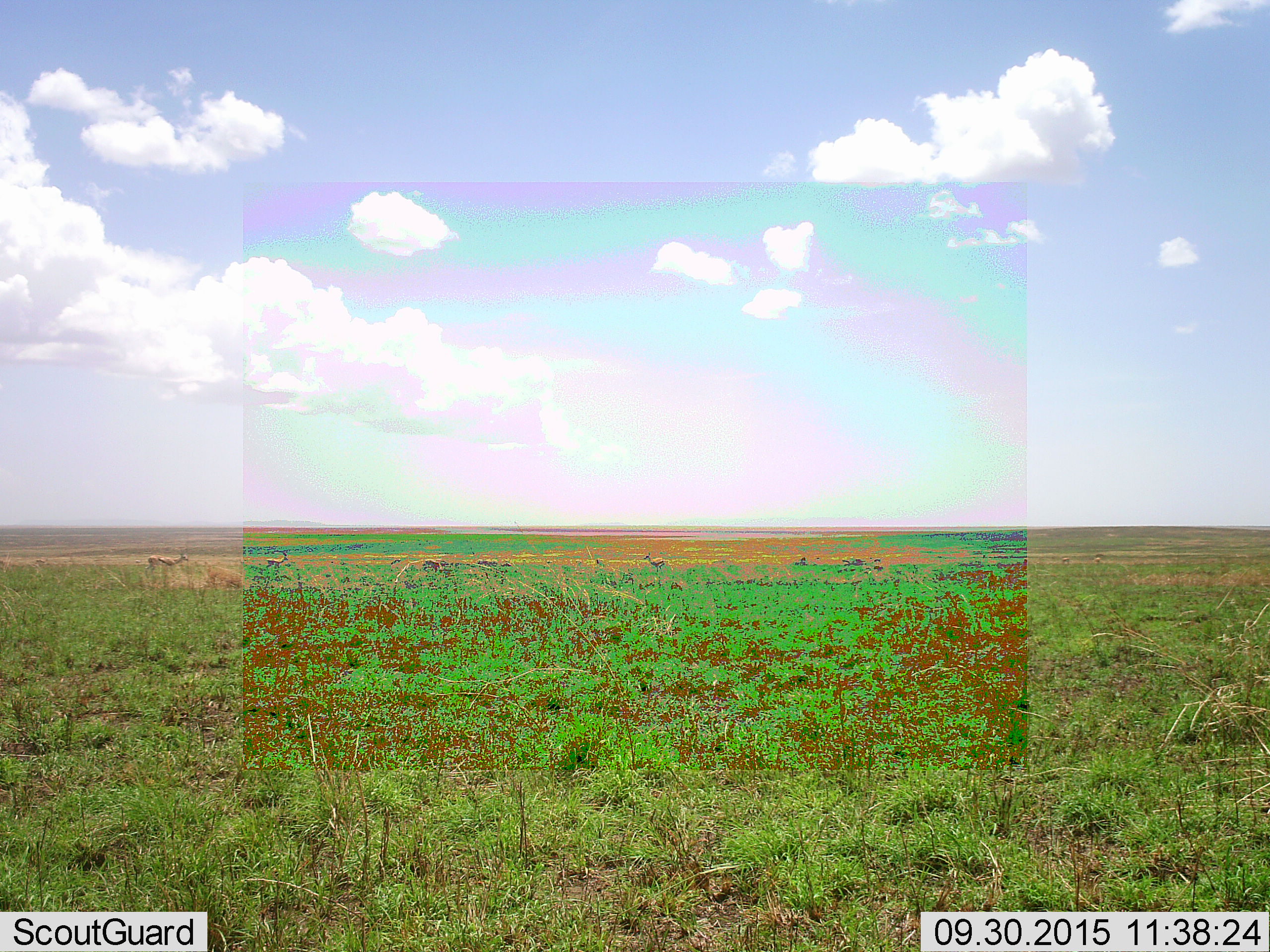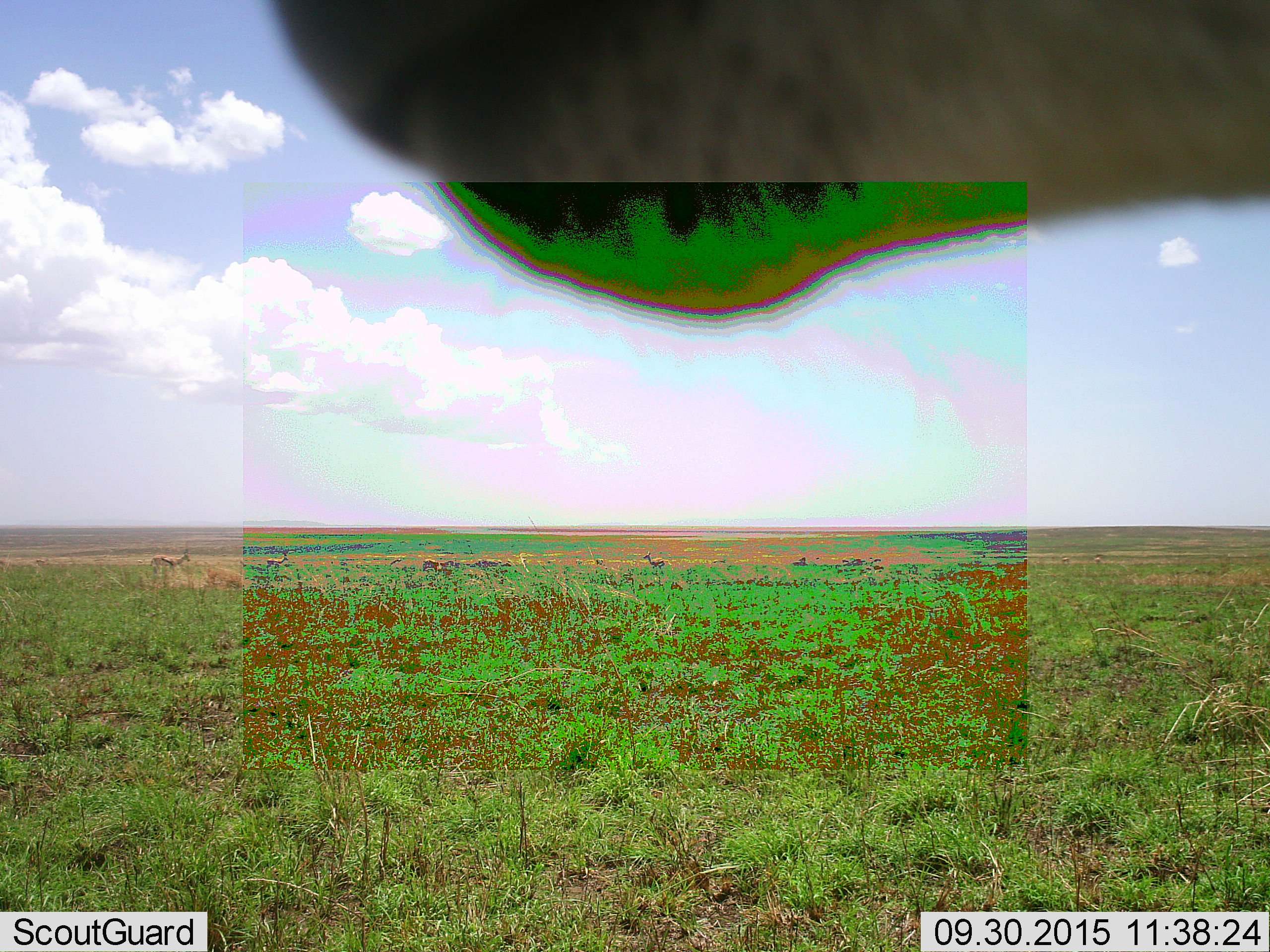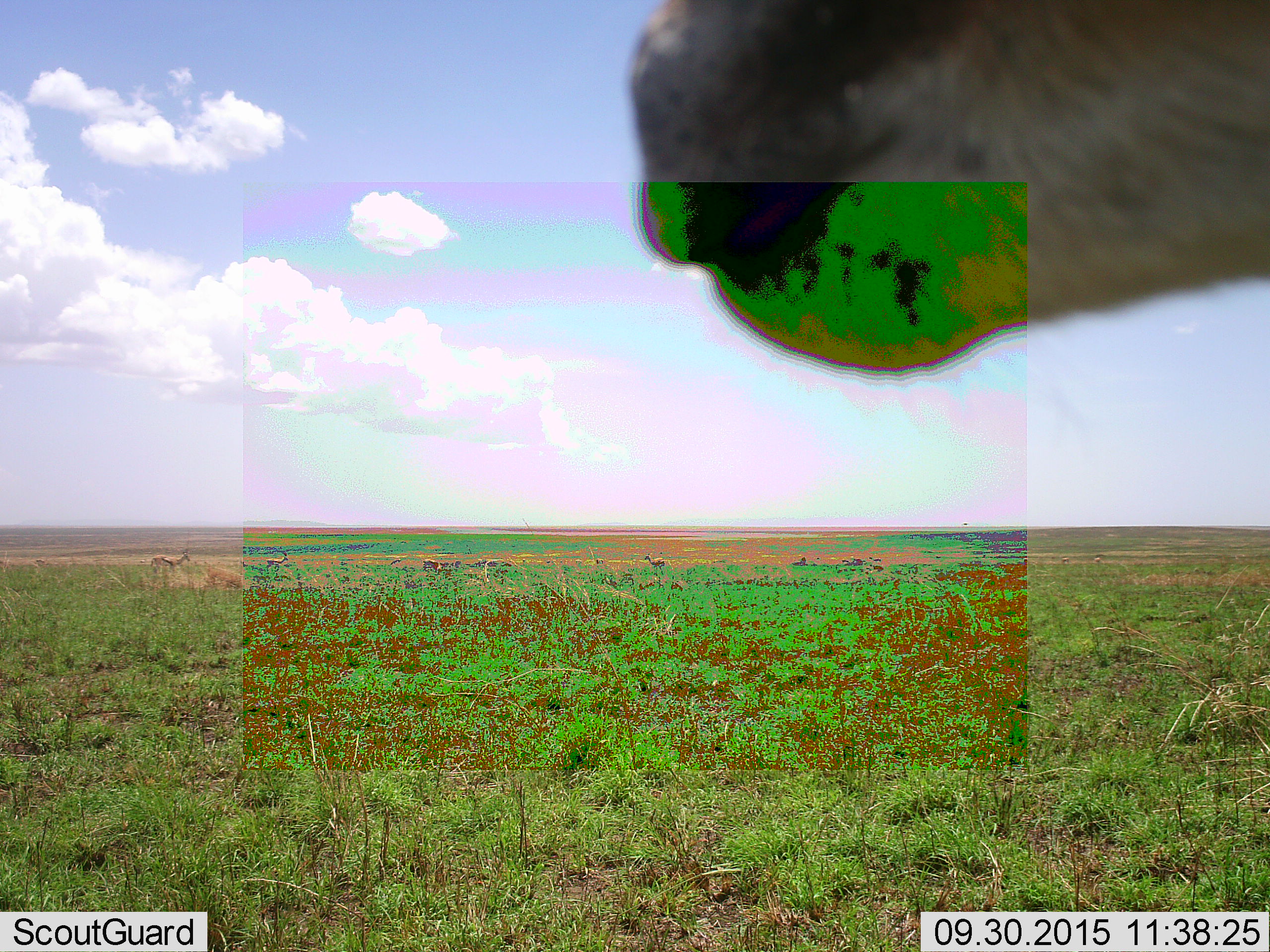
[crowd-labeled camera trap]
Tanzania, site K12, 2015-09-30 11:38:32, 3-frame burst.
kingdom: Animalia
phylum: Chordata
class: Mammalia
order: Artiodactyla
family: Bovidae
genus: Eudorcas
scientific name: Eudorcas thomsonii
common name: thomson's gazelle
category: gazellethomsons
Gazellethomsons (thomson's gazelle) (Eudorcas thomsonii), count 11-50. Behavior (volunteer vote fractions): standing 83%, resting 0%, moving 33%, interacting 0%. Young present (vote fraction): 0%. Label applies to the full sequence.